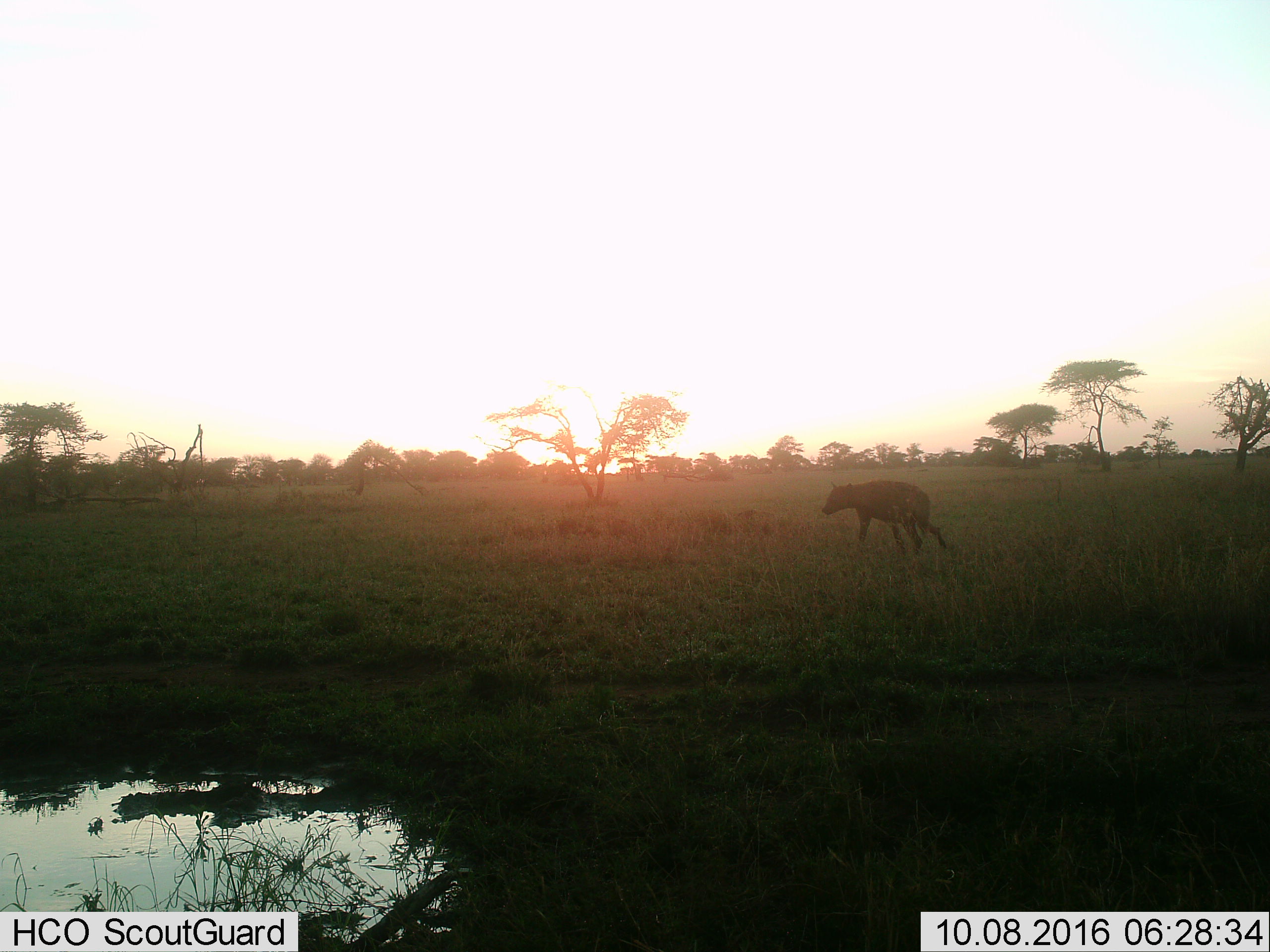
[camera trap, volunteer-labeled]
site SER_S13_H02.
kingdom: Animalia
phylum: Chordata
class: Mammalia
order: Carnivora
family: Hyaenidae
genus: Crocuta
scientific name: Crocuta crocuta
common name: spotted hyena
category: hyenaspotted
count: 1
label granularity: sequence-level